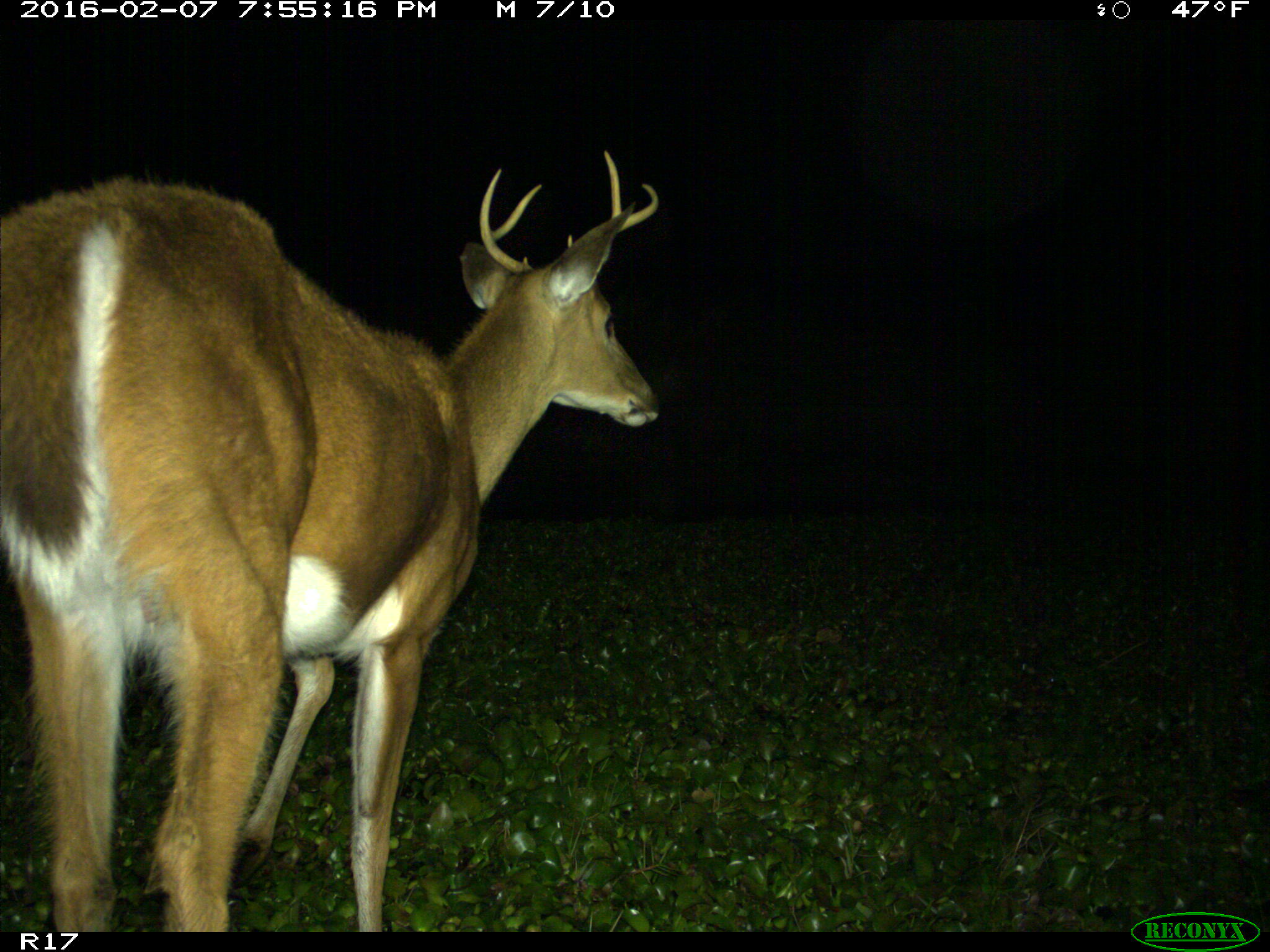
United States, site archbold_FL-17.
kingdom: Animalia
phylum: Chordata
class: Mammalia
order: Artiodactyla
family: Cervidae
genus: Odocoileus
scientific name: Odocoileus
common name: deer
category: unidentified deer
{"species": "unidentified deer (deer) (Odocoileus)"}